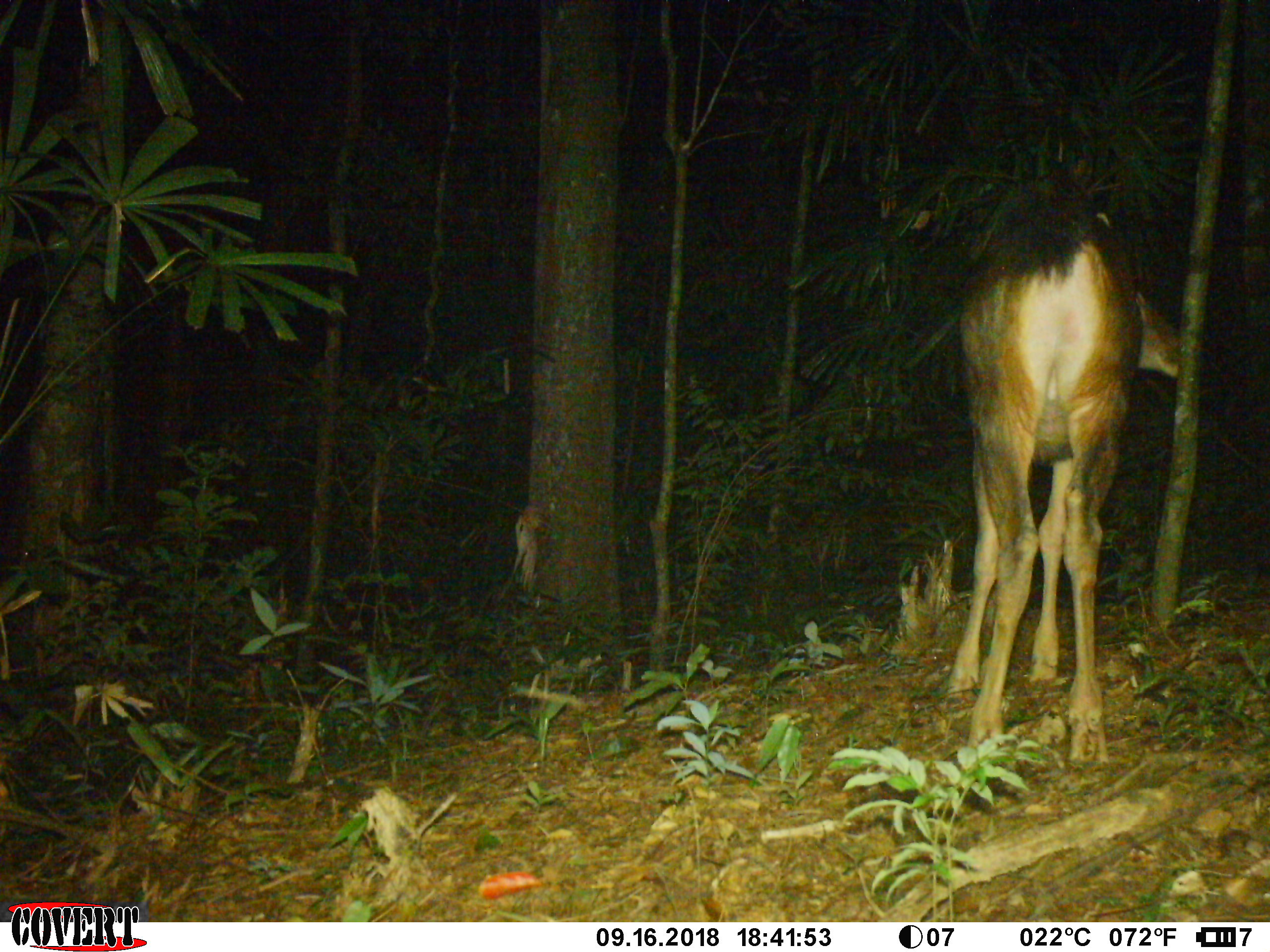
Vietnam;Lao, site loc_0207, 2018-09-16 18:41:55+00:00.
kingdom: Animalia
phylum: Chordata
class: Mammalia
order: Artiodactyla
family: Cervidae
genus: Rusa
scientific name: Rusa unicolor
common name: sambar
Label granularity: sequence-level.